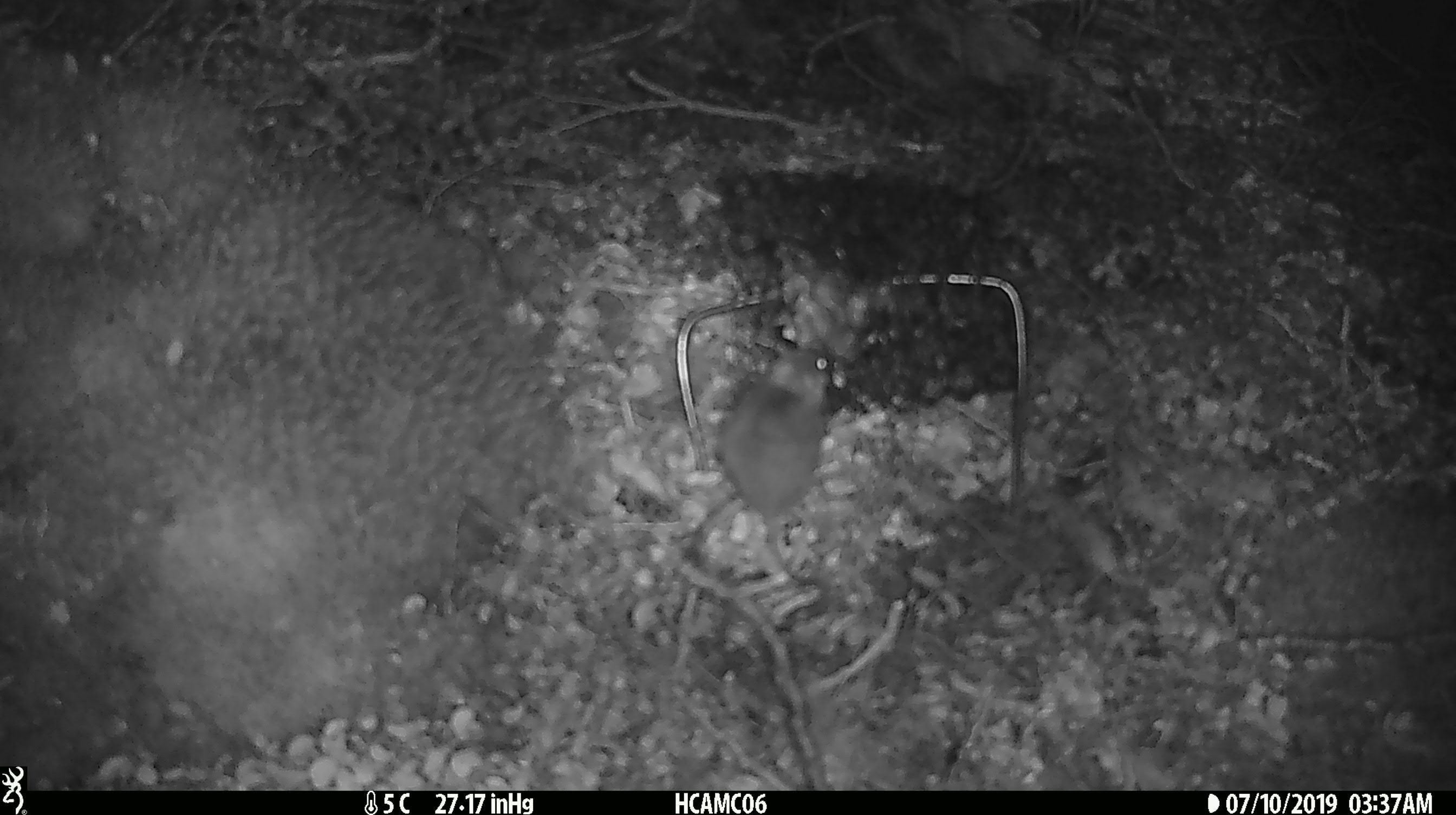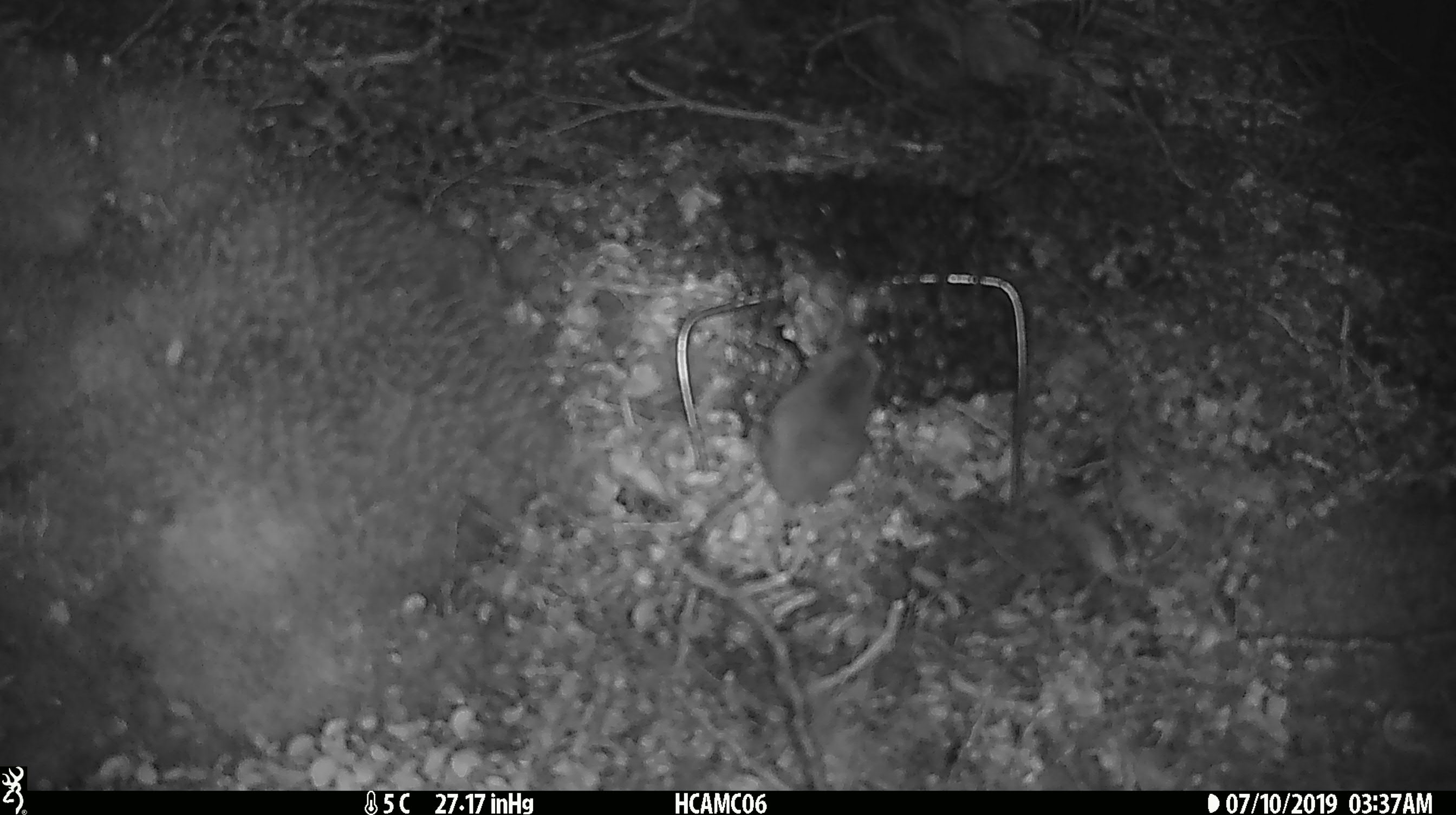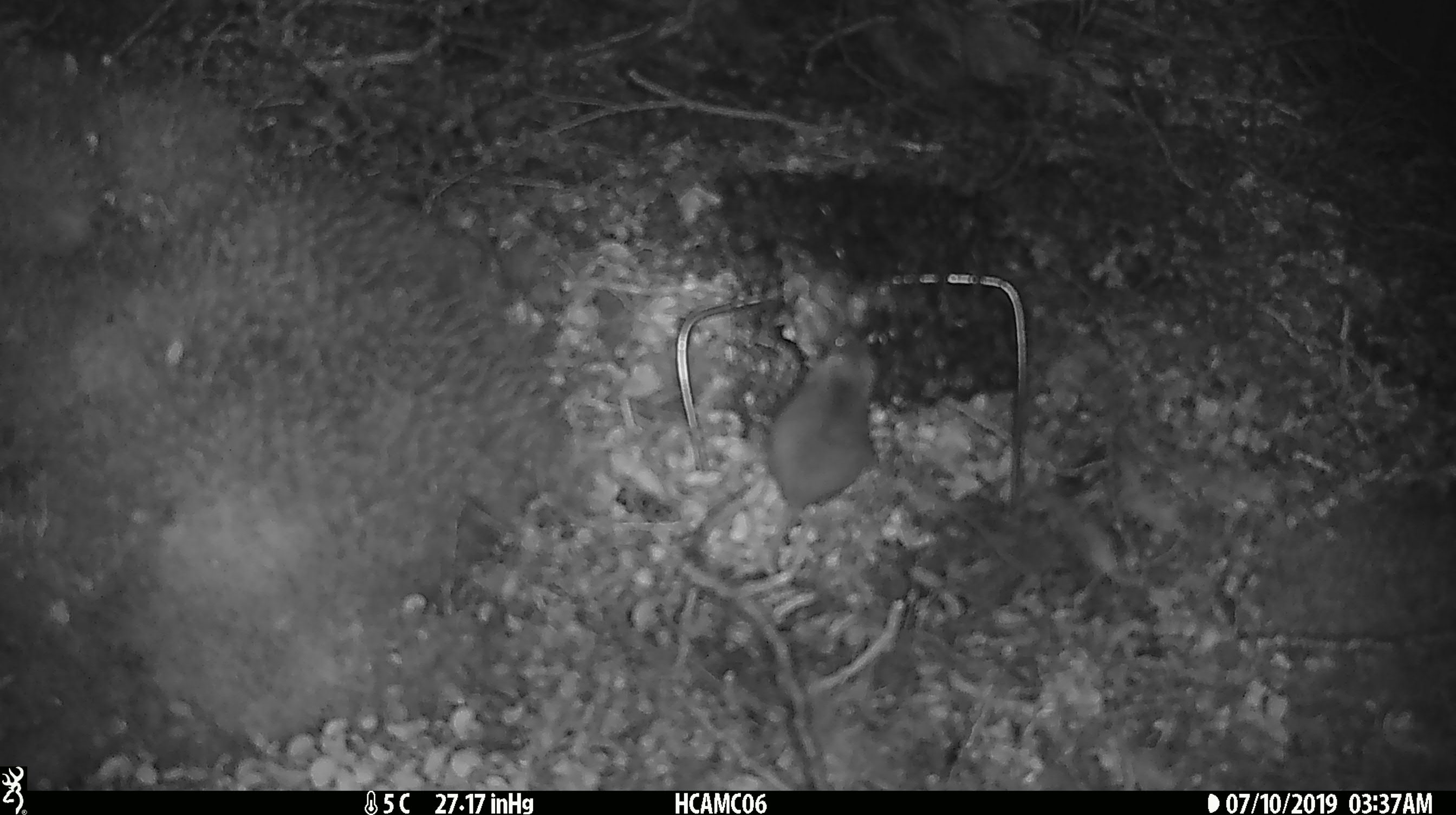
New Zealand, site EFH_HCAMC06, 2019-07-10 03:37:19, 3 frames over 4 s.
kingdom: Animalia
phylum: Chordata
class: Mammalia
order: Rodentia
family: Muridae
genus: Mus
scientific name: Mus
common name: mouse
Mouse (Mus).